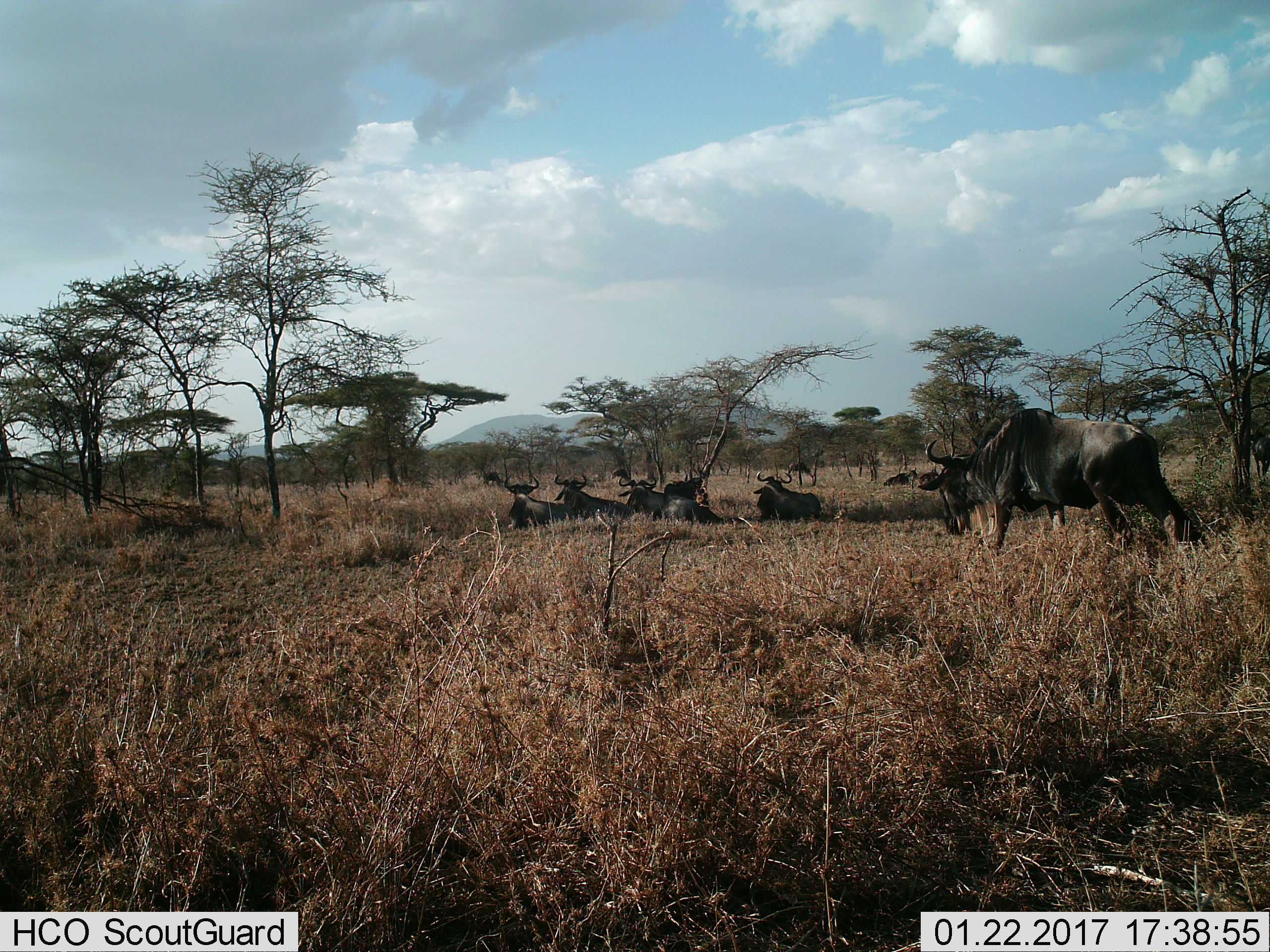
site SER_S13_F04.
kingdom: Animalia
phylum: Chordata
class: Mammalia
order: Artiodactyla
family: Bovidae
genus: Connochaetes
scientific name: Connochaetes taurinus taurinus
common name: blue wildebeest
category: wildebeestblue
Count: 11-50.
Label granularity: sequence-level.